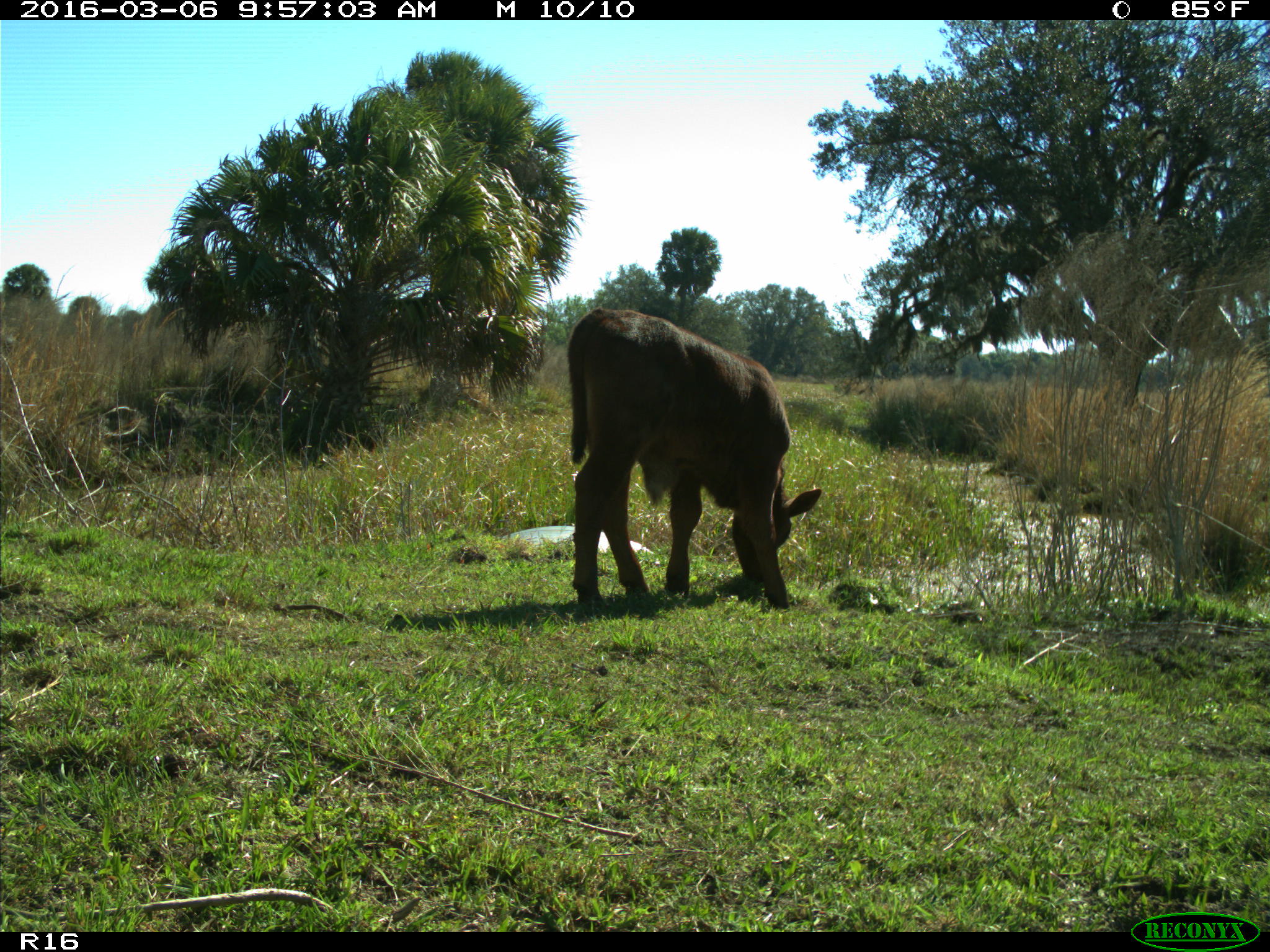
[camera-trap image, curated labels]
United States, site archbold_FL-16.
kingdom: Animalia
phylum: Chordata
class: Mammalia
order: Artiodactyla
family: Bovidae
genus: Bos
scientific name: Bos taurus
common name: domestic cow